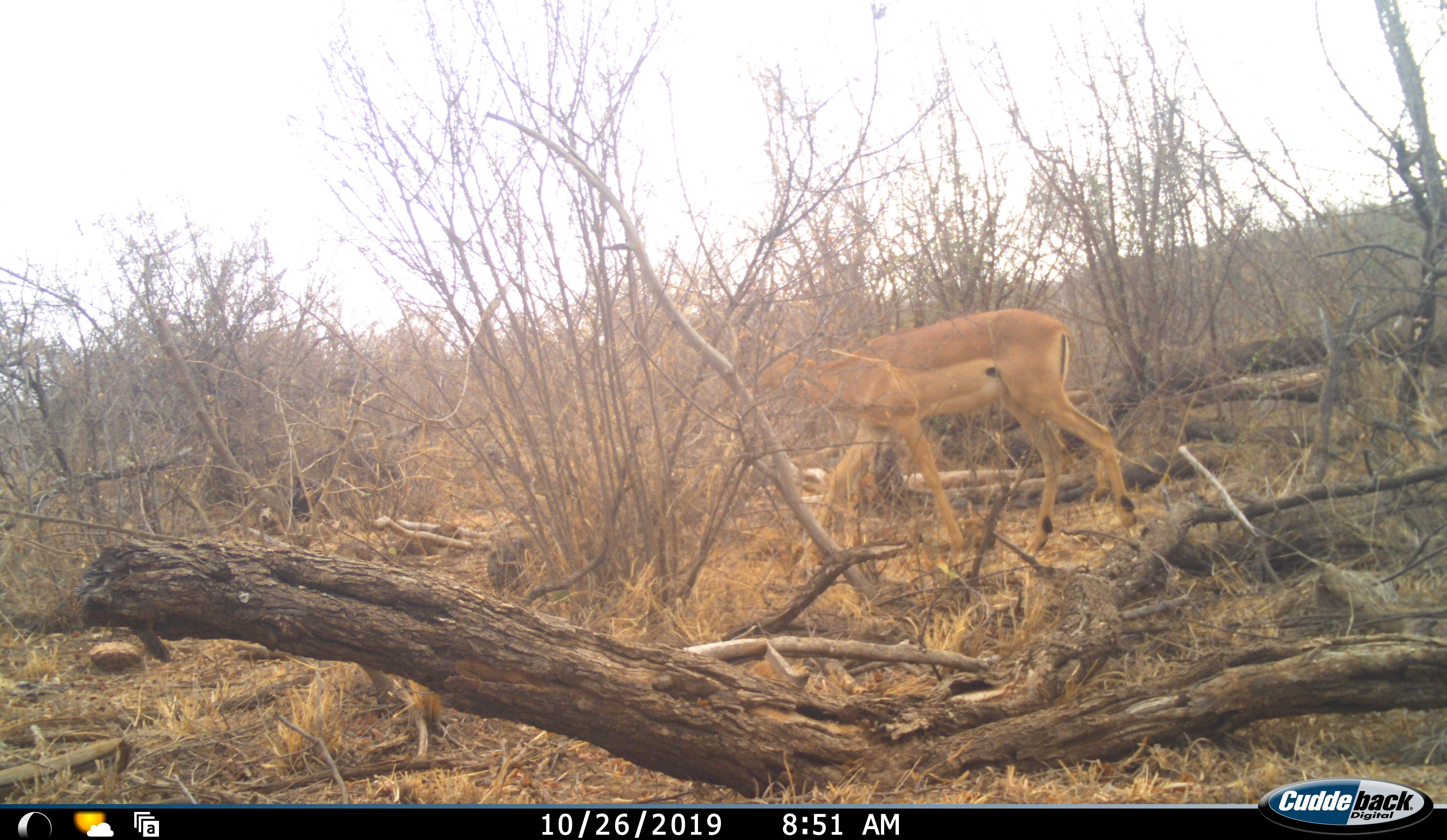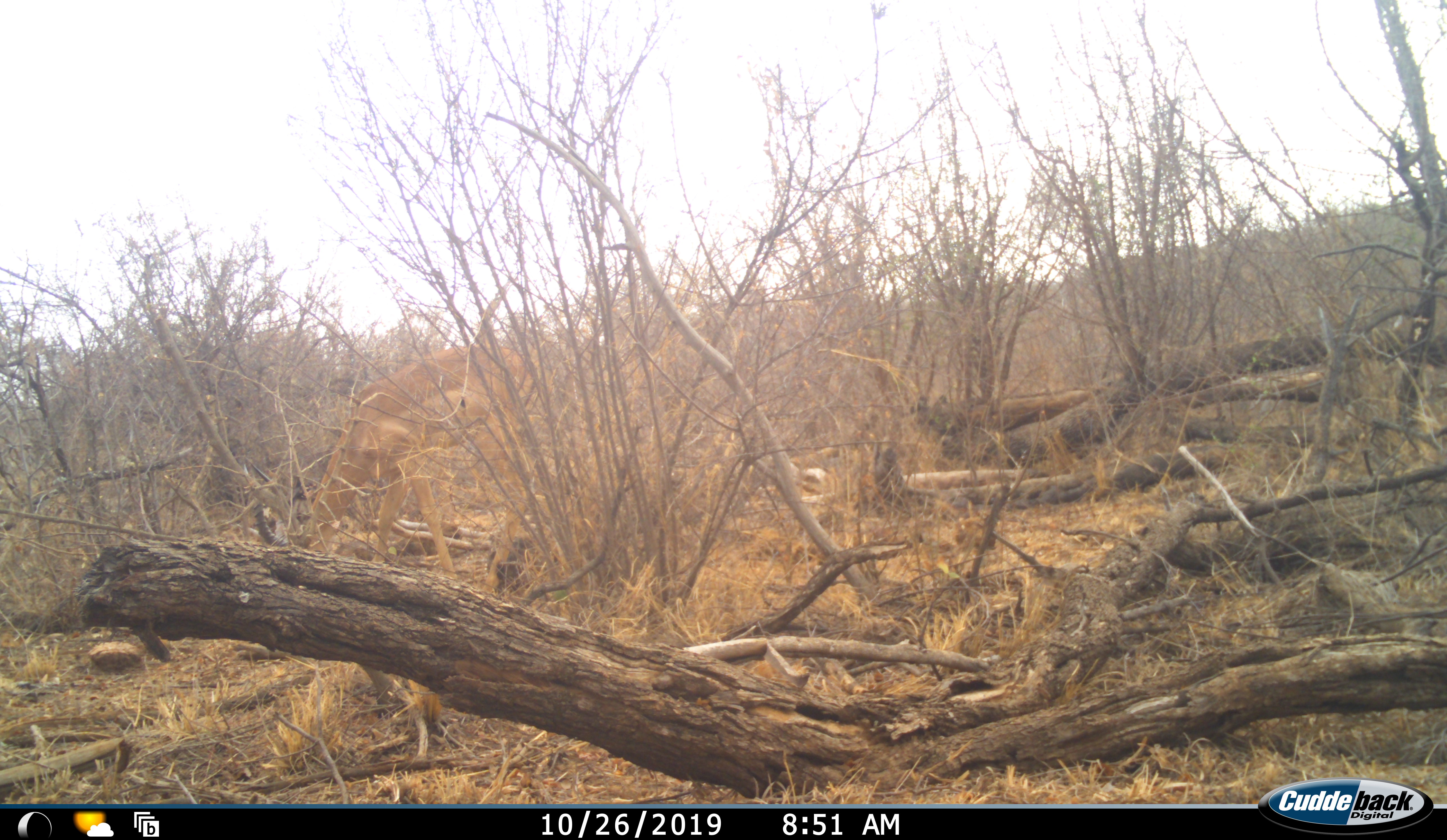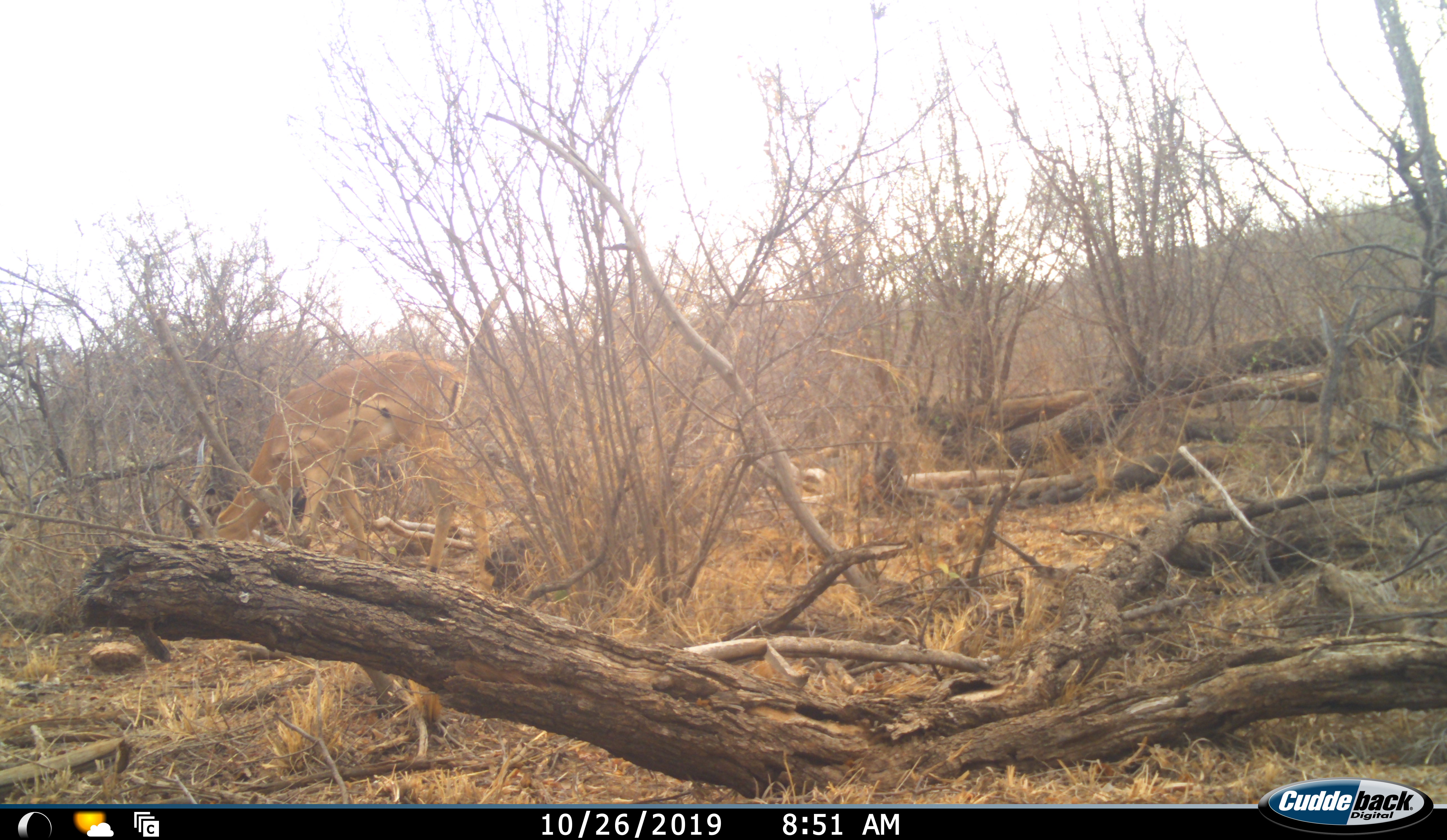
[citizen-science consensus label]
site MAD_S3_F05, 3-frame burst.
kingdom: Animalia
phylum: Chordata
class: Mammalia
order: Artiodactyla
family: Bovidae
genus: Aepyceros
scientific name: Aepyceros melampus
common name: impala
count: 1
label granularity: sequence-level